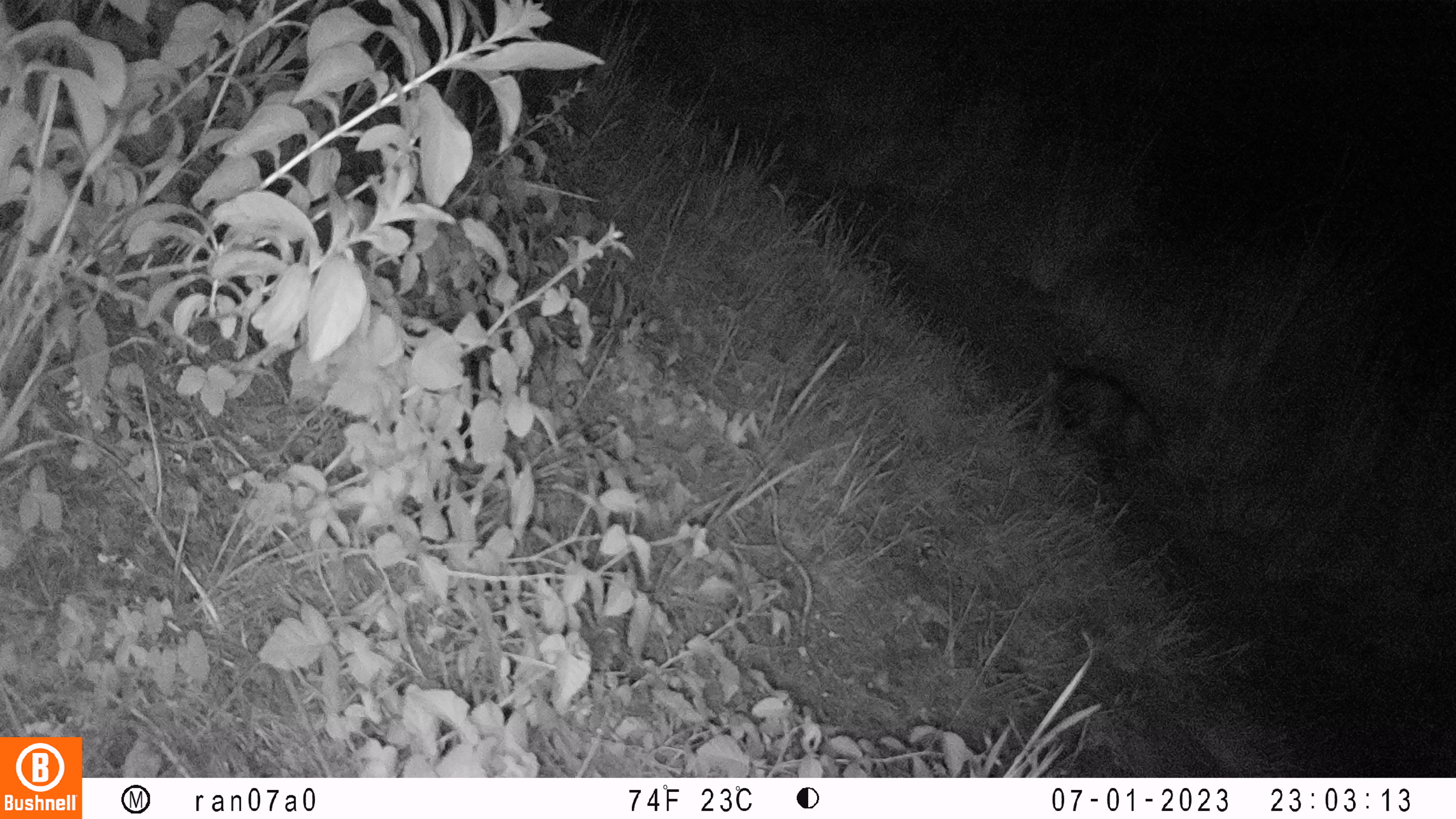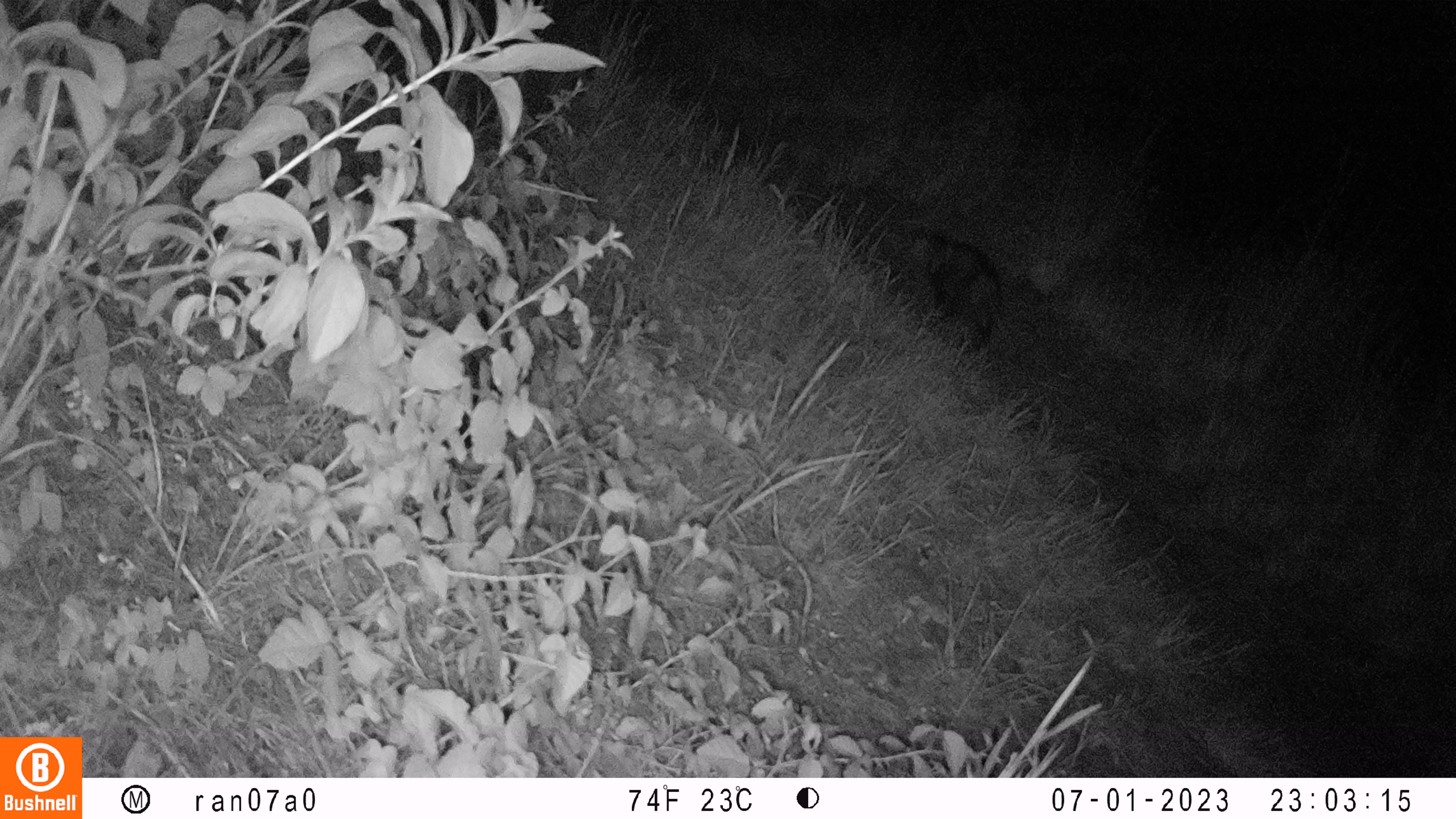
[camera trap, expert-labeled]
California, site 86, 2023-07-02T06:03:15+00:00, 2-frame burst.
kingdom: Animalia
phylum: Chordata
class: Mammalia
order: Didelphimorphia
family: Didelphidae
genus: Didelphis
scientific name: Didelphis virginiana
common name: virginia opossum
Virginia opossum (Didelphis virginiana).